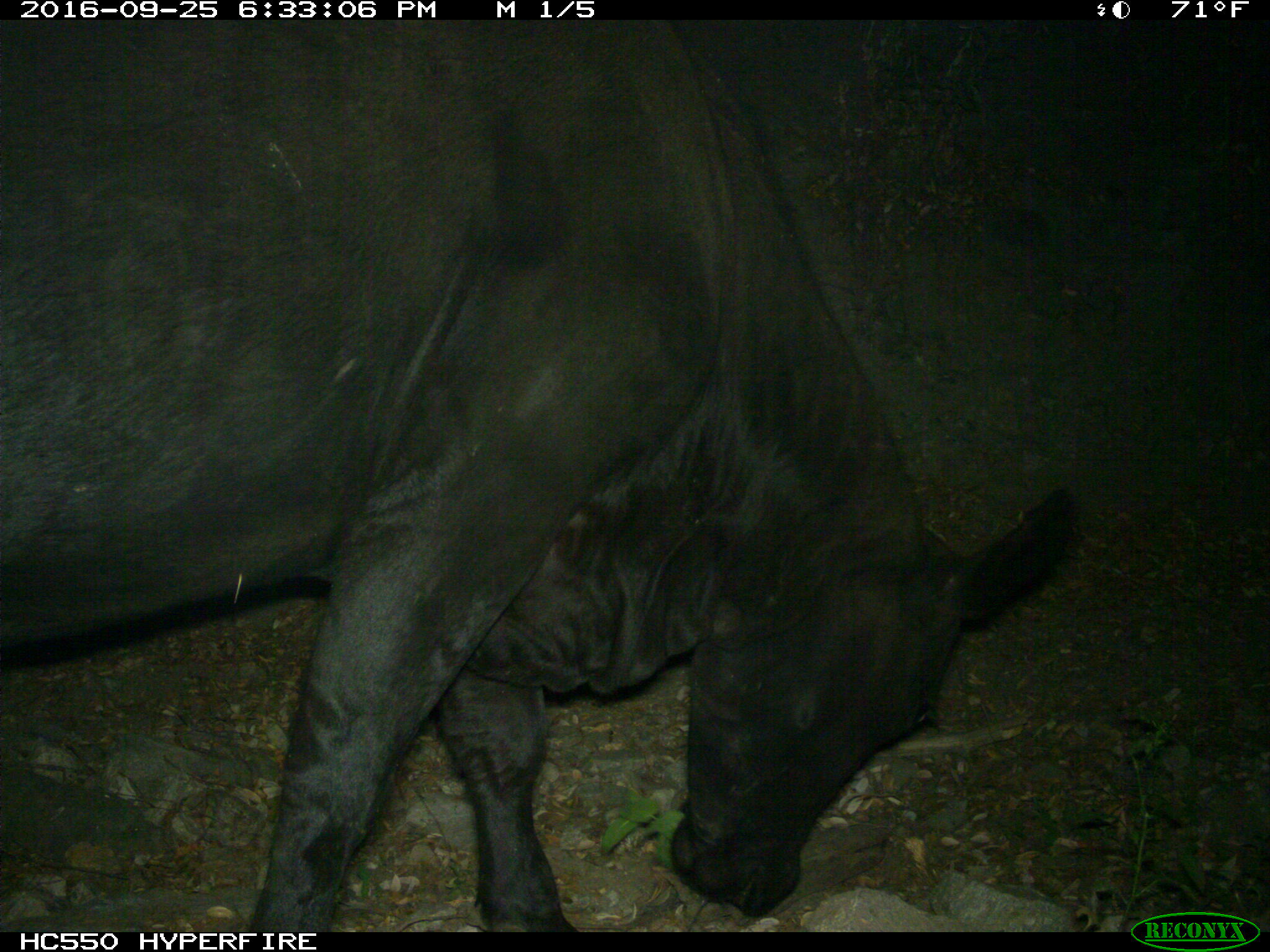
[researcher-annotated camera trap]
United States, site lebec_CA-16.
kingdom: Animalia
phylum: Chordata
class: Mammalia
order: Artiodactyla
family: Bovidae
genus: Bos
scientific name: Bos taurus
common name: domestic cow